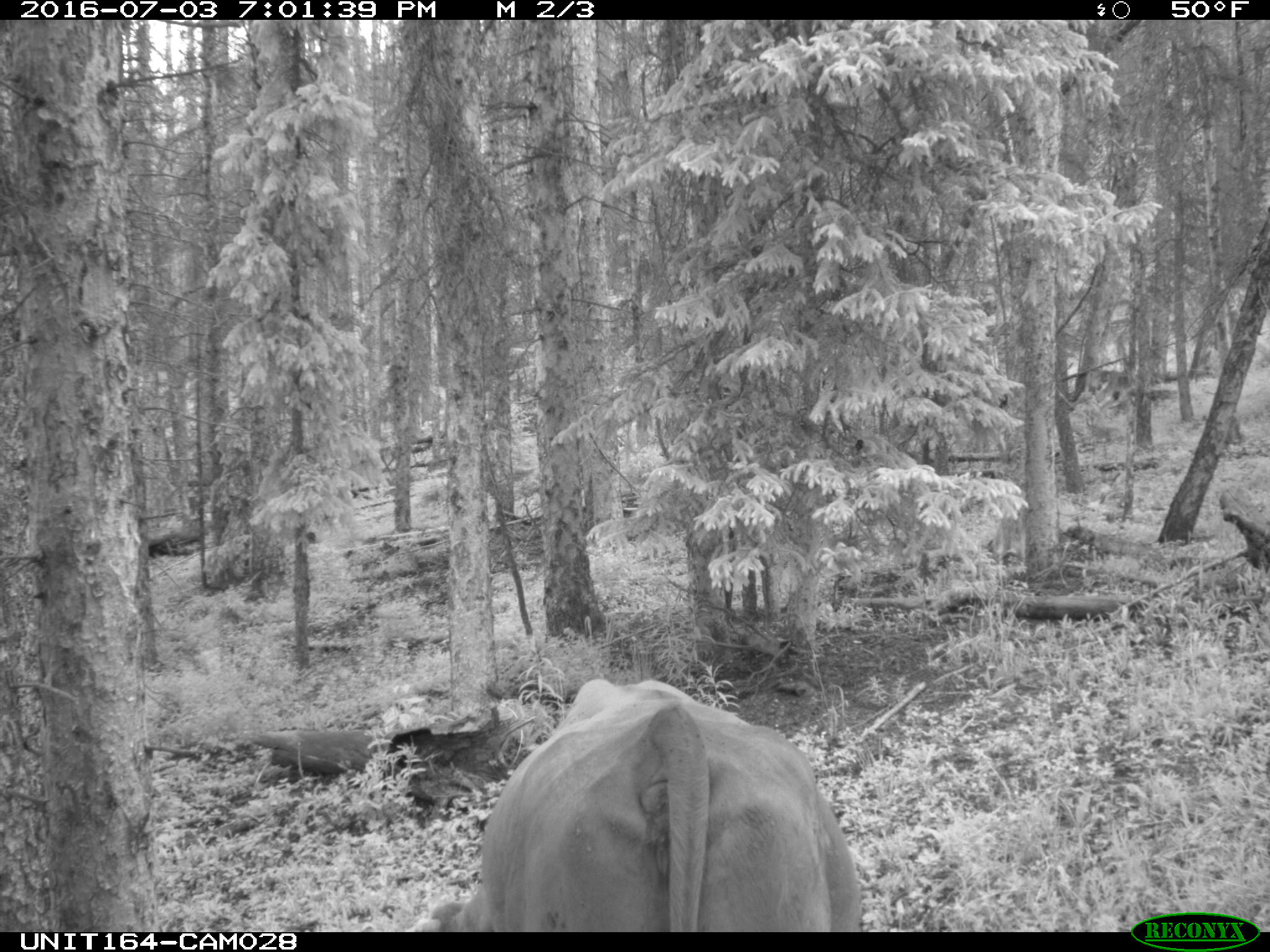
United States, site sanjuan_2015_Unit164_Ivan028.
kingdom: Animalia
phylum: Chordata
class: Mammalia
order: Artiodactyla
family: Bovidae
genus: Bos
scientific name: Bos taurus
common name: domestic cow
Bos taurus (domestic cow).